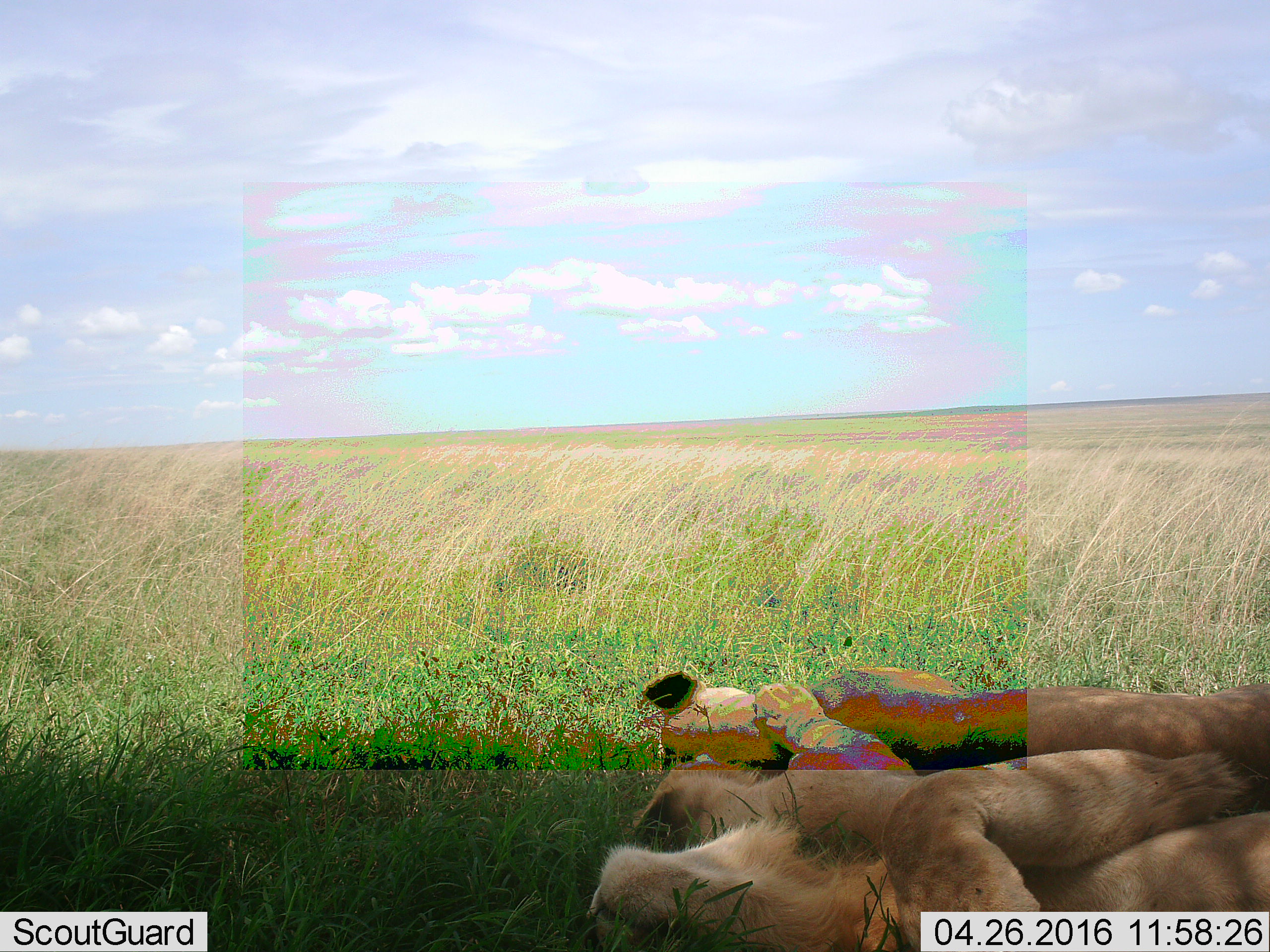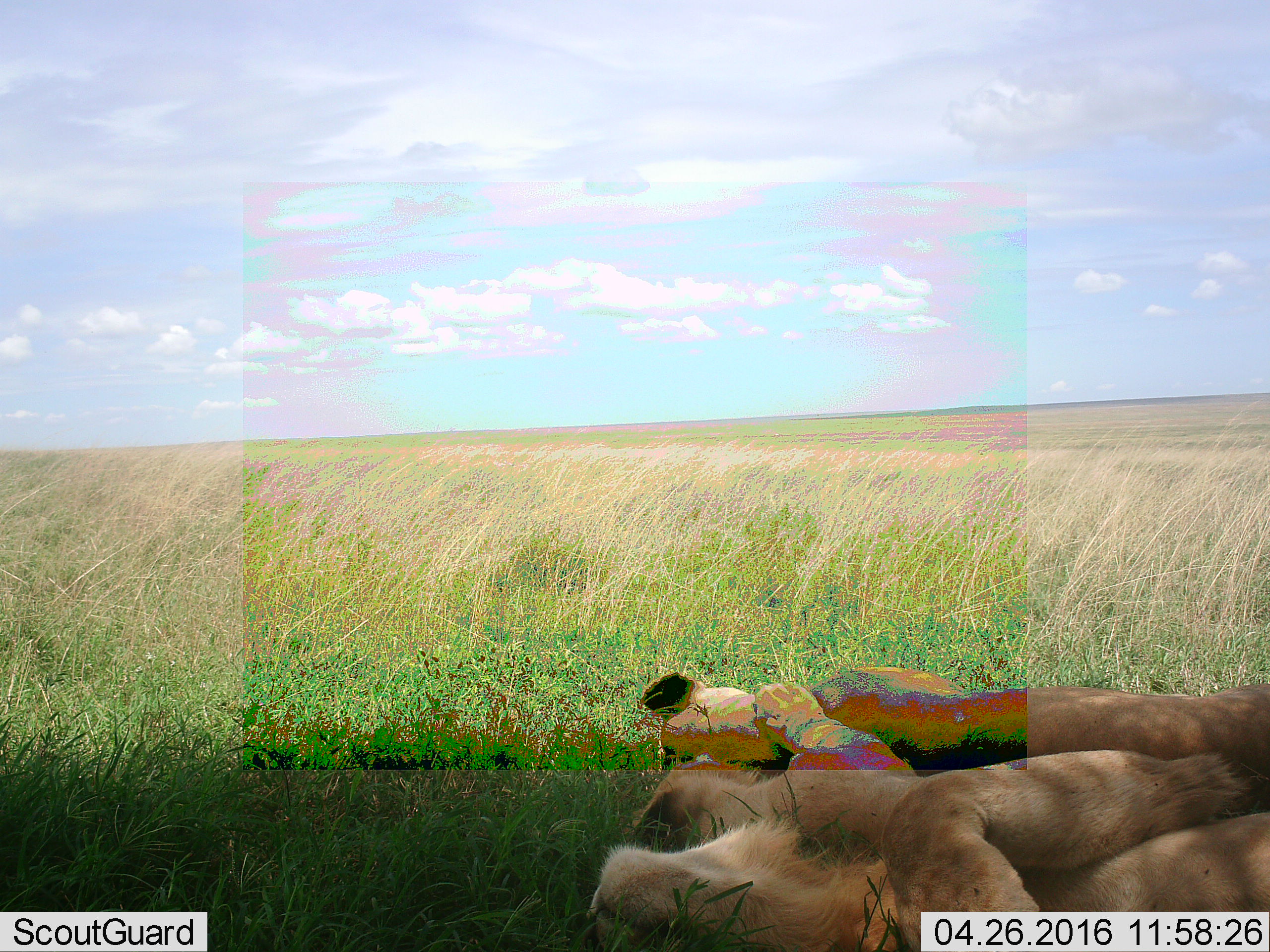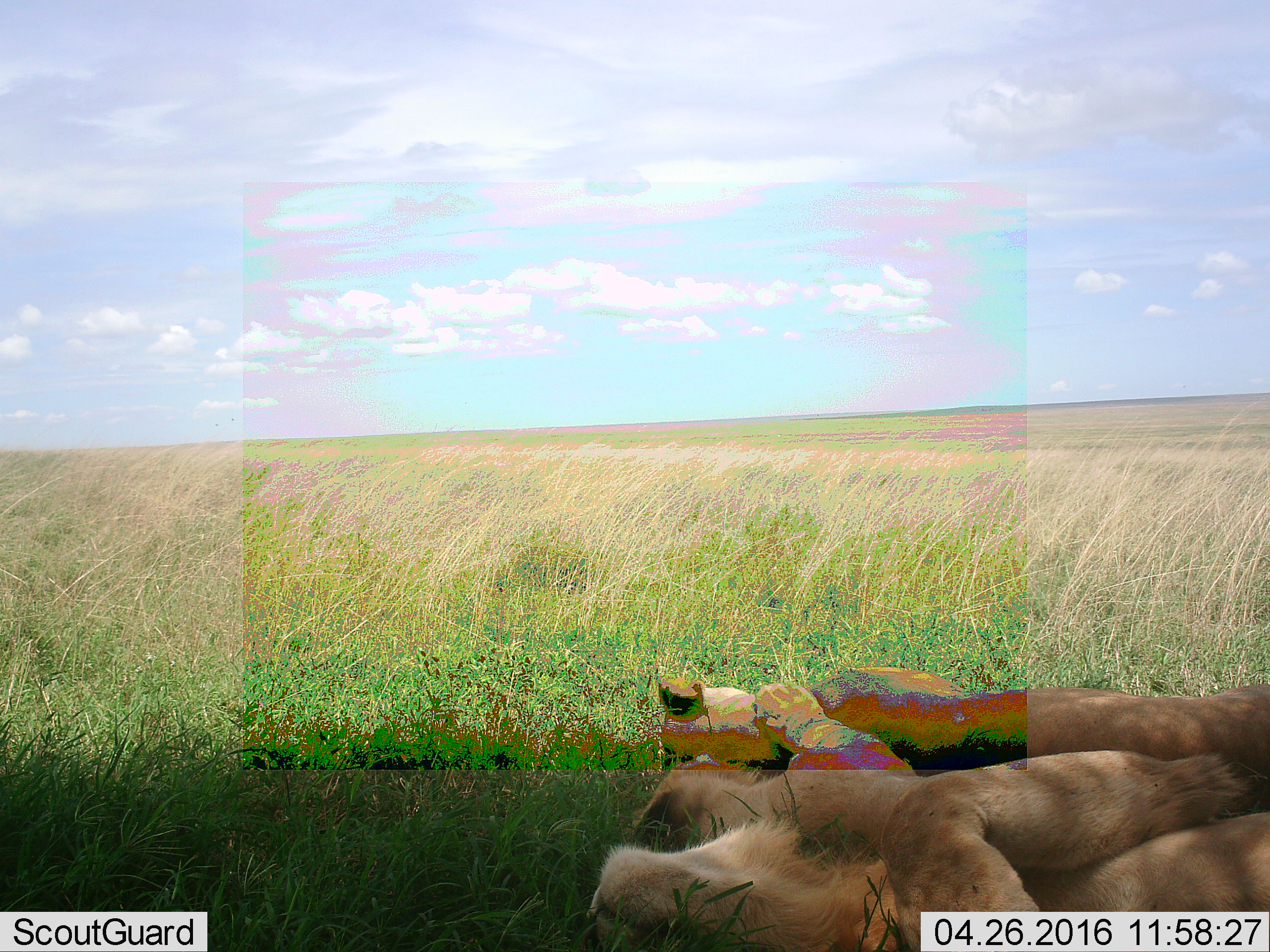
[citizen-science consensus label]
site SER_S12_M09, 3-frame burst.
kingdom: Animalia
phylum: Chordata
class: Mammalia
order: Carnivora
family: Felidae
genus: Panthera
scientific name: Panthera leo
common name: lion female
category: lionfemale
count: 2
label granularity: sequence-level